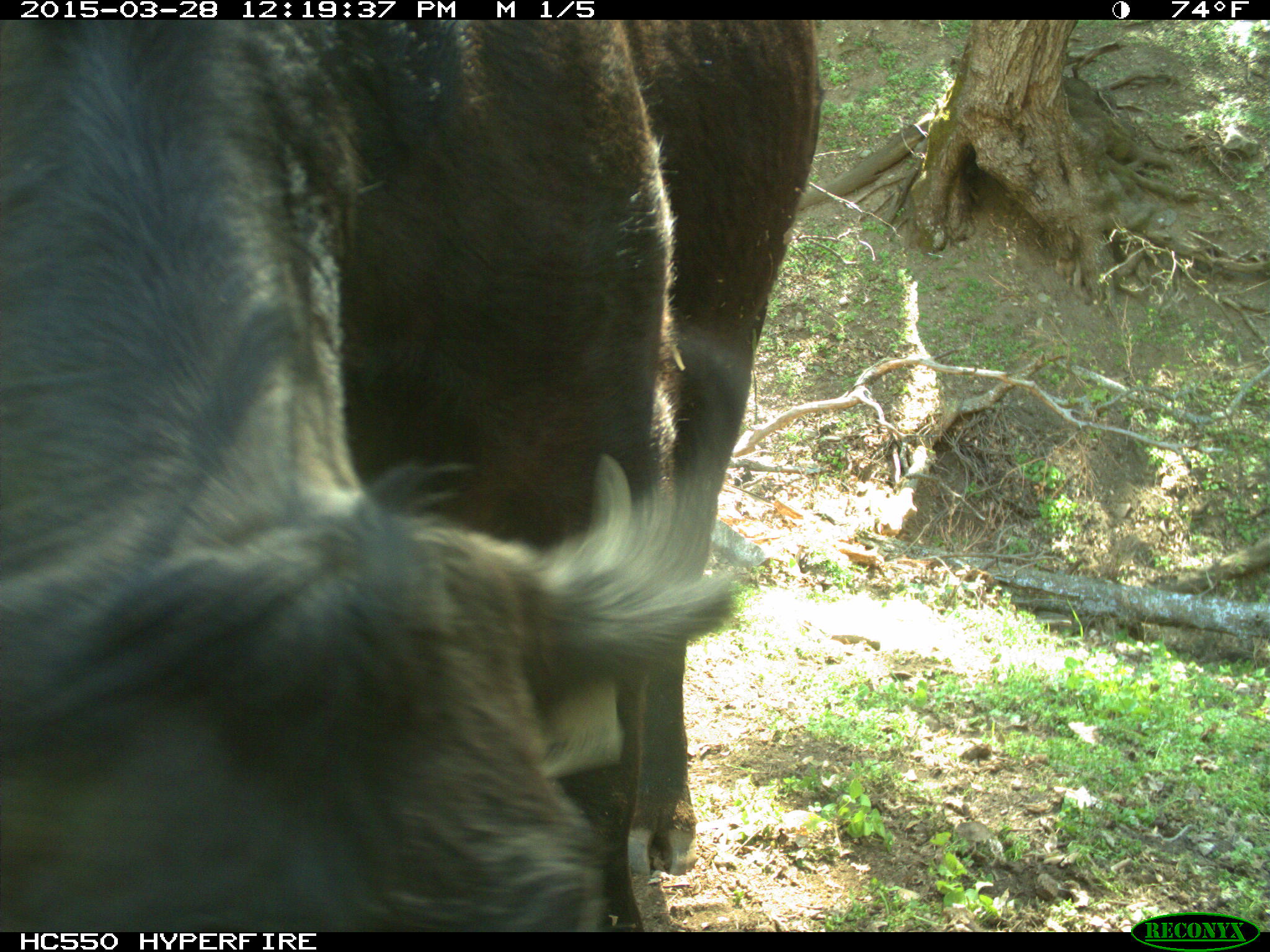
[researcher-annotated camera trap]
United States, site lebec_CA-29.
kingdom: Animalia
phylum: Chordata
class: Mammalia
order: Artiodactyla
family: Bovidae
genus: Bos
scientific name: Bos taurus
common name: domestic cow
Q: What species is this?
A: Bos taurus (domestic cow).